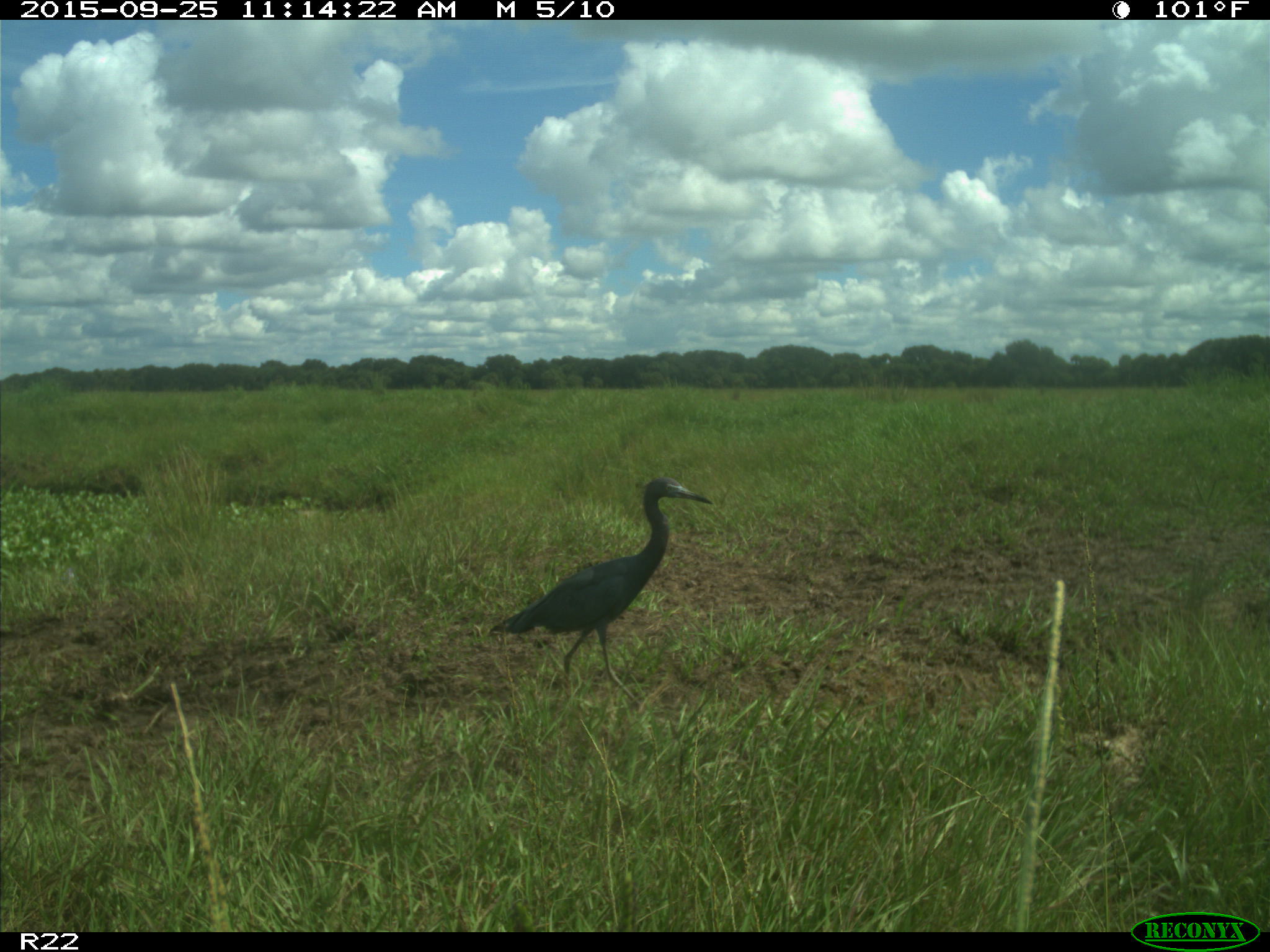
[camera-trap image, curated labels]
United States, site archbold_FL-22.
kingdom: Animalia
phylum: Chordata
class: Aves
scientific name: Aves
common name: birds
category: unidentified bird